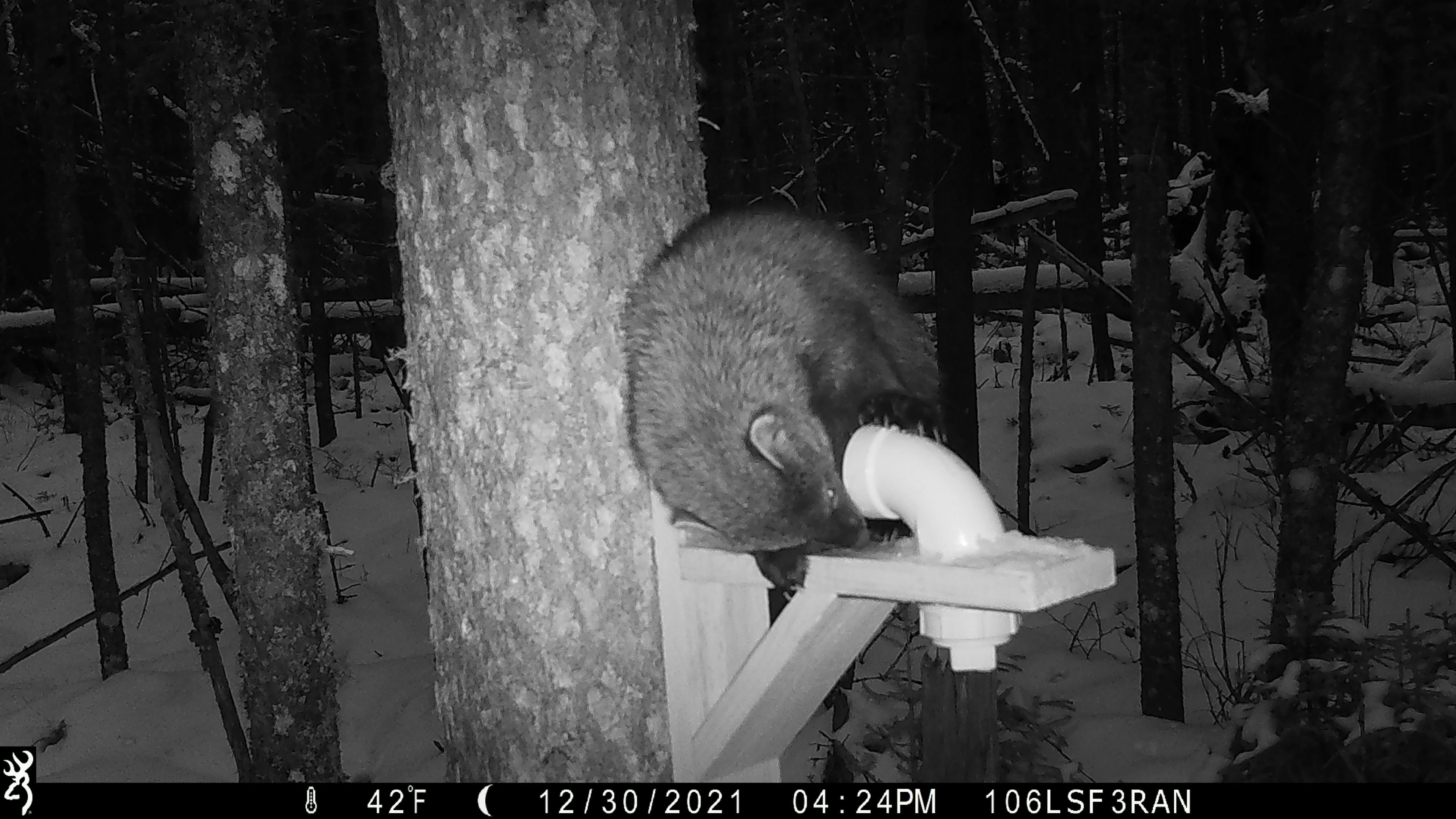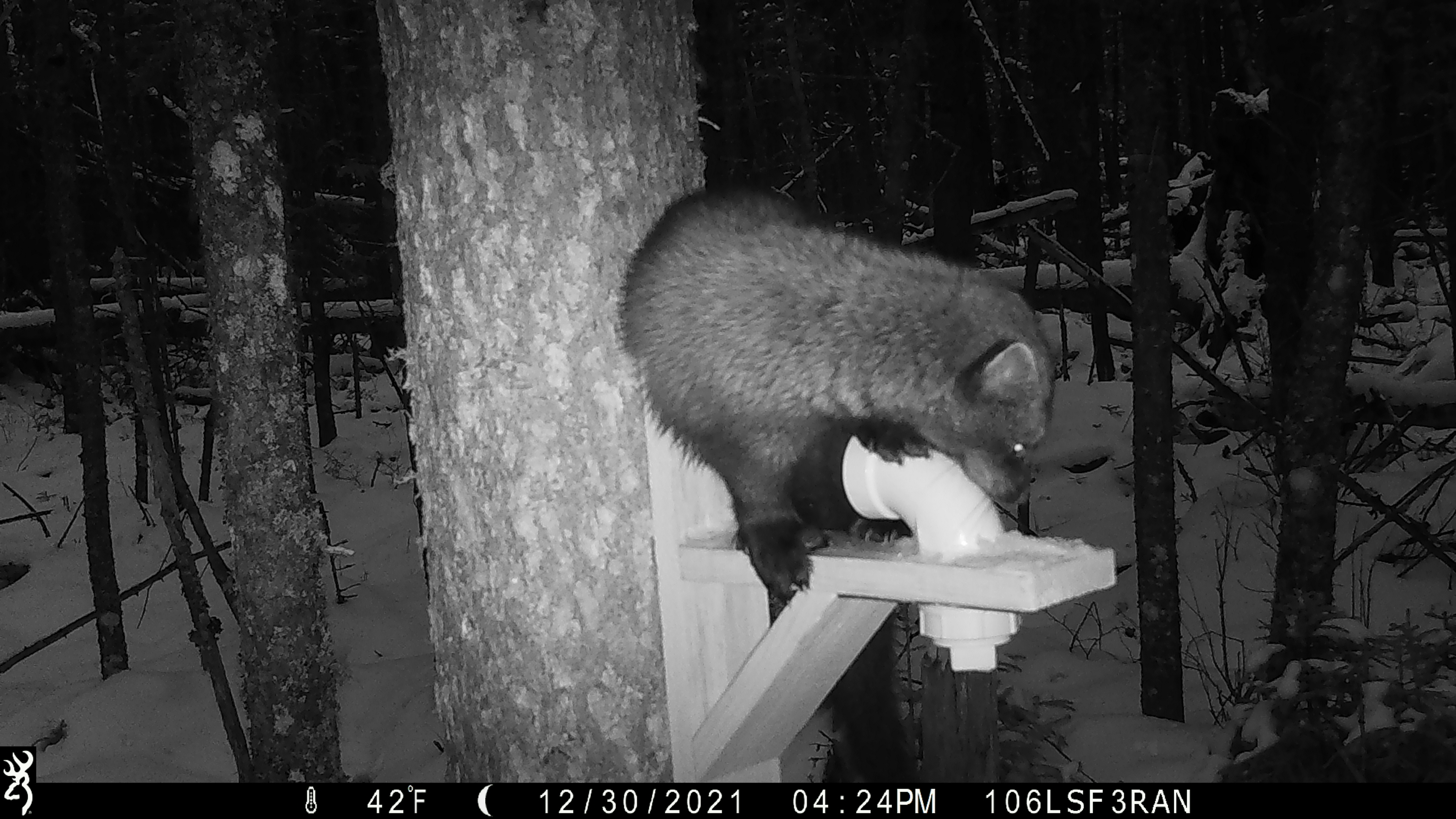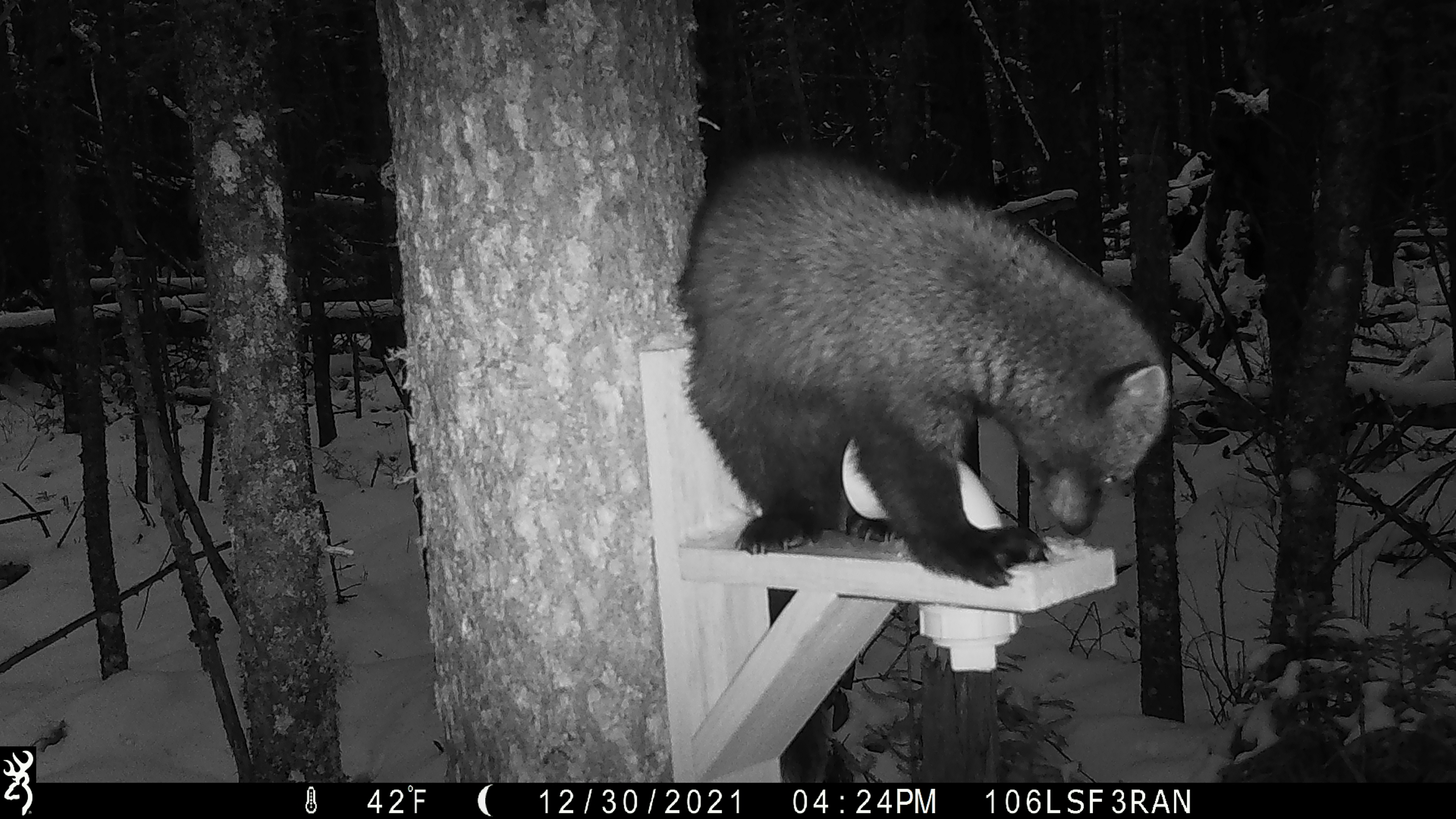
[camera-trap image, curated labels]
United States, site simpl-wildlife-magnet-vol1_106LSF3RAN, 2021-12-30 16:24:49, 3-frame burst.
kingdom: Animalia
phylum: Chordata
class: Mammalia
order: Carnivora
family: Mustelidae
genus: Pekania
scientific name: Pekania pennanti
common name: fisher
Fisher (Pekania pennanti).